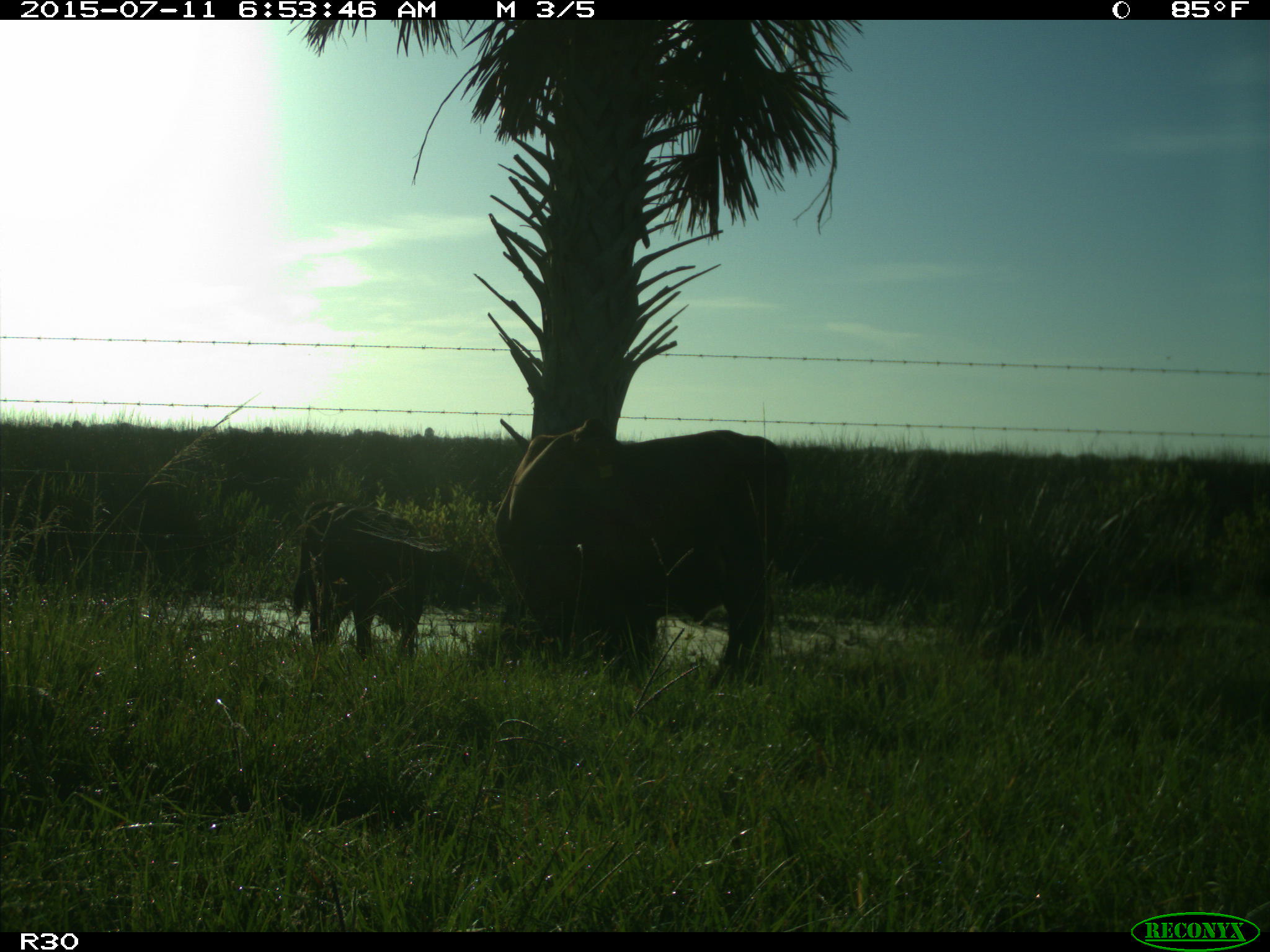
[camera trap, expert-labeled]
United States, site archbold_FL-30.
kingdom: Animalia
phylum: Chordata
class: Mammalia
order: Artiodactyla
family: Bovidae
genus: Bos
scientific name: Bos taurus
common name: domestic cow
Bos taurus (domestic cow).